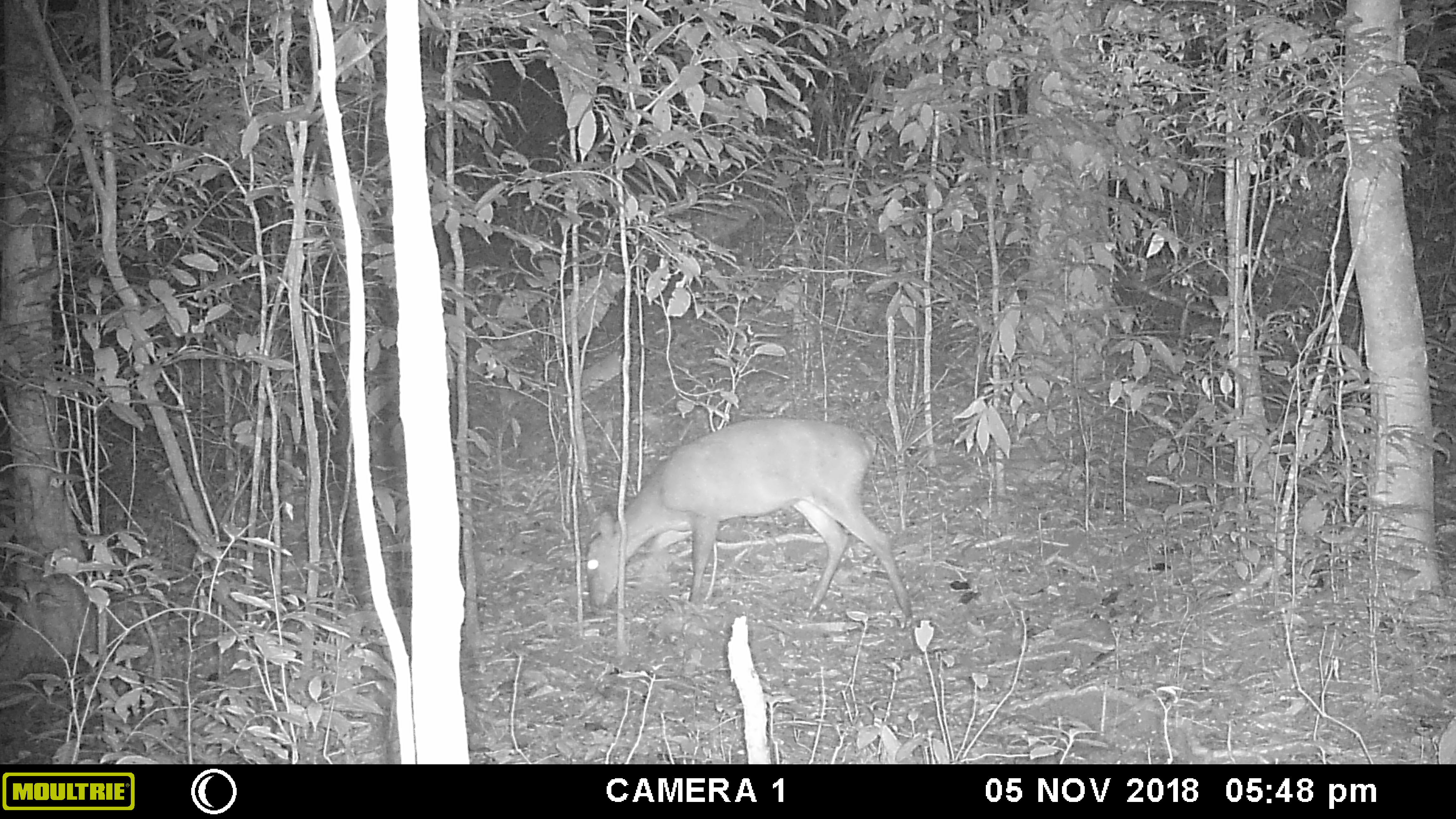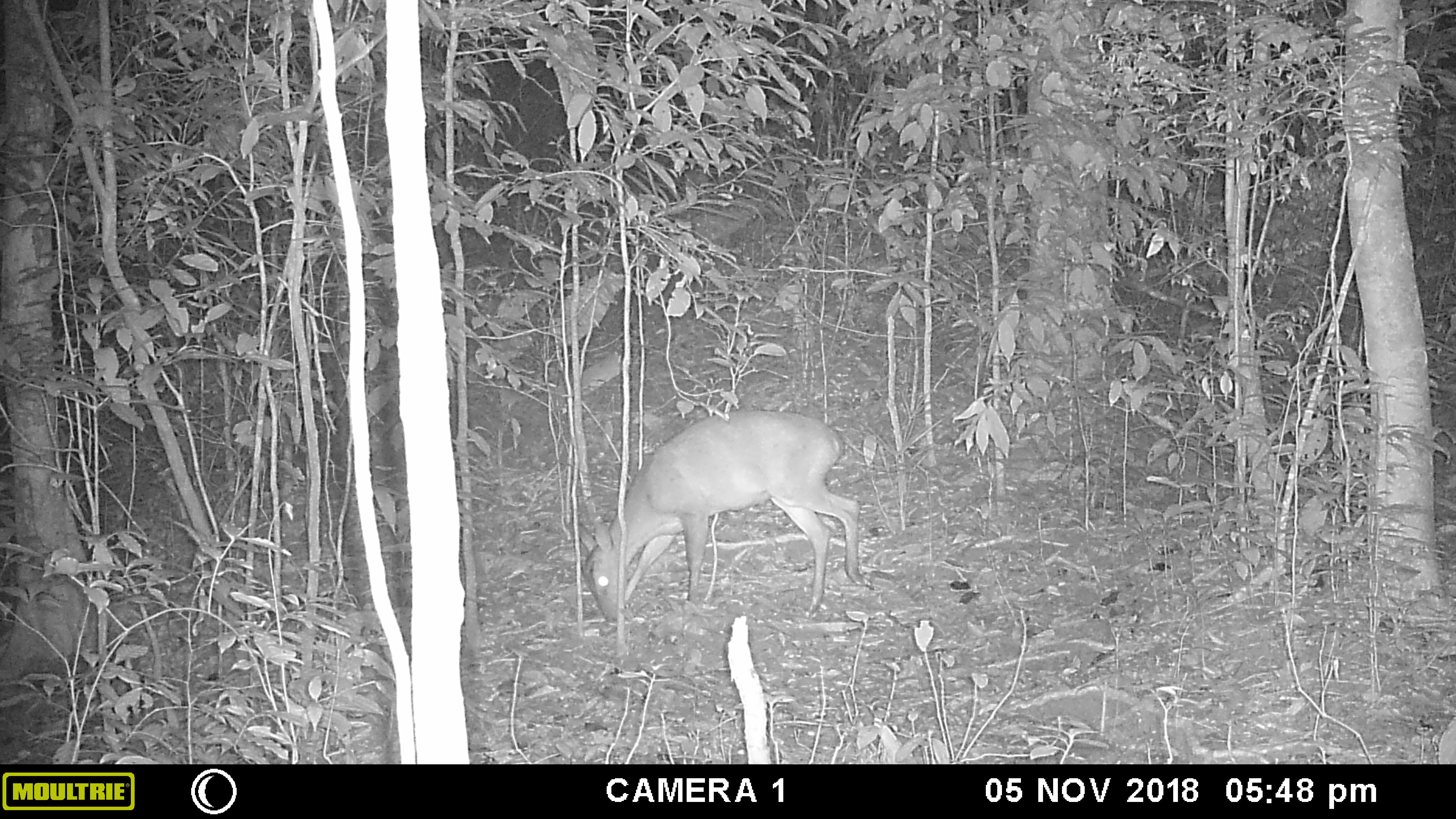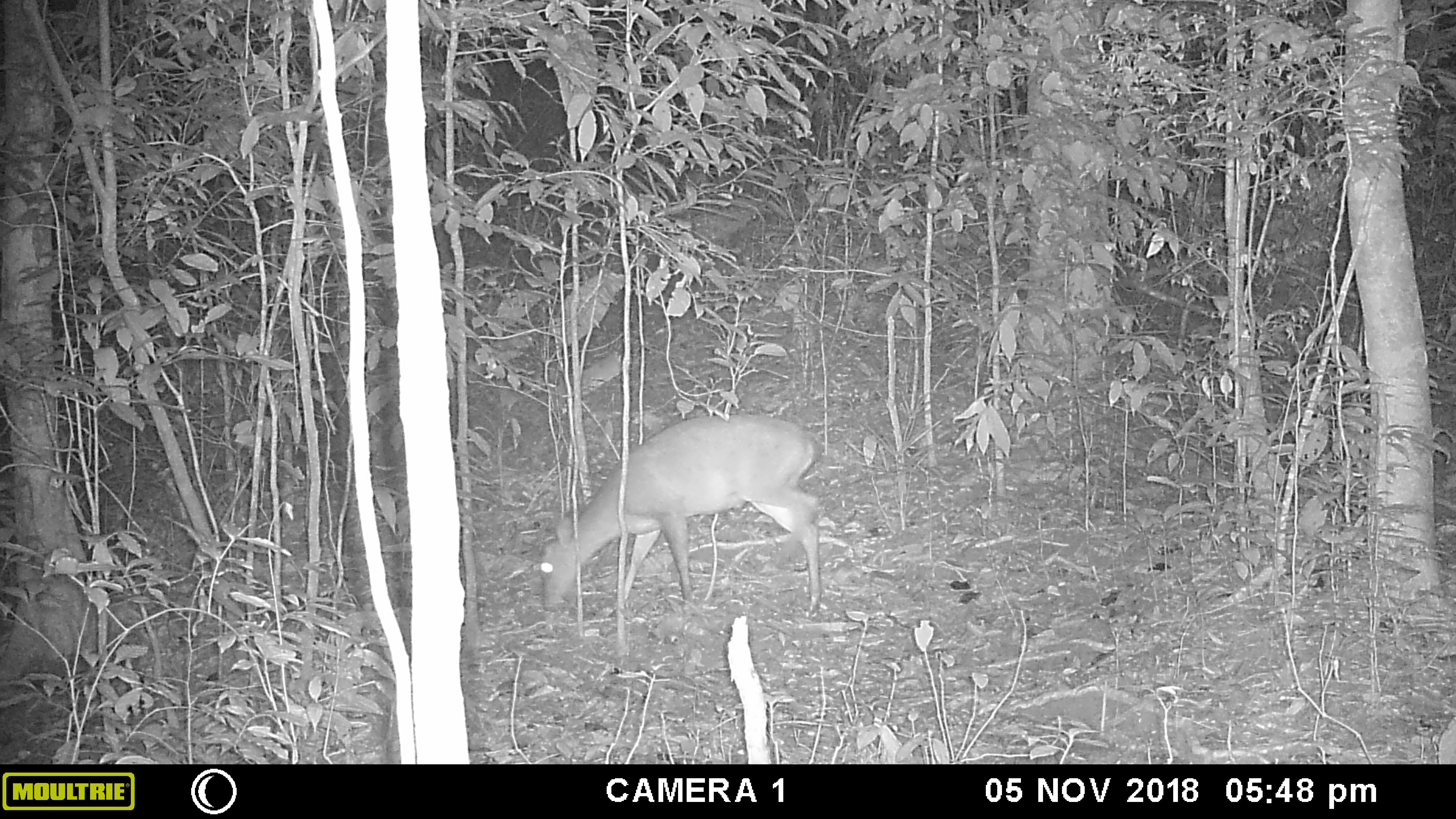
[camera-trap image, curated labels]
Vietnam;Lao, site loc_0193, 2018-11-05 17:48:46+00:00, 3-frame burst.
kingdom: Animalia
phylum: Chordata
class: Mammalia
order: Artiodactyla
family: Cervidae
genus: Muntiacus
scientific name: Muntiacus vuquangensis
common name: large-antlered muntjac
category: large antlered muntjac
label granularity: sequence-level